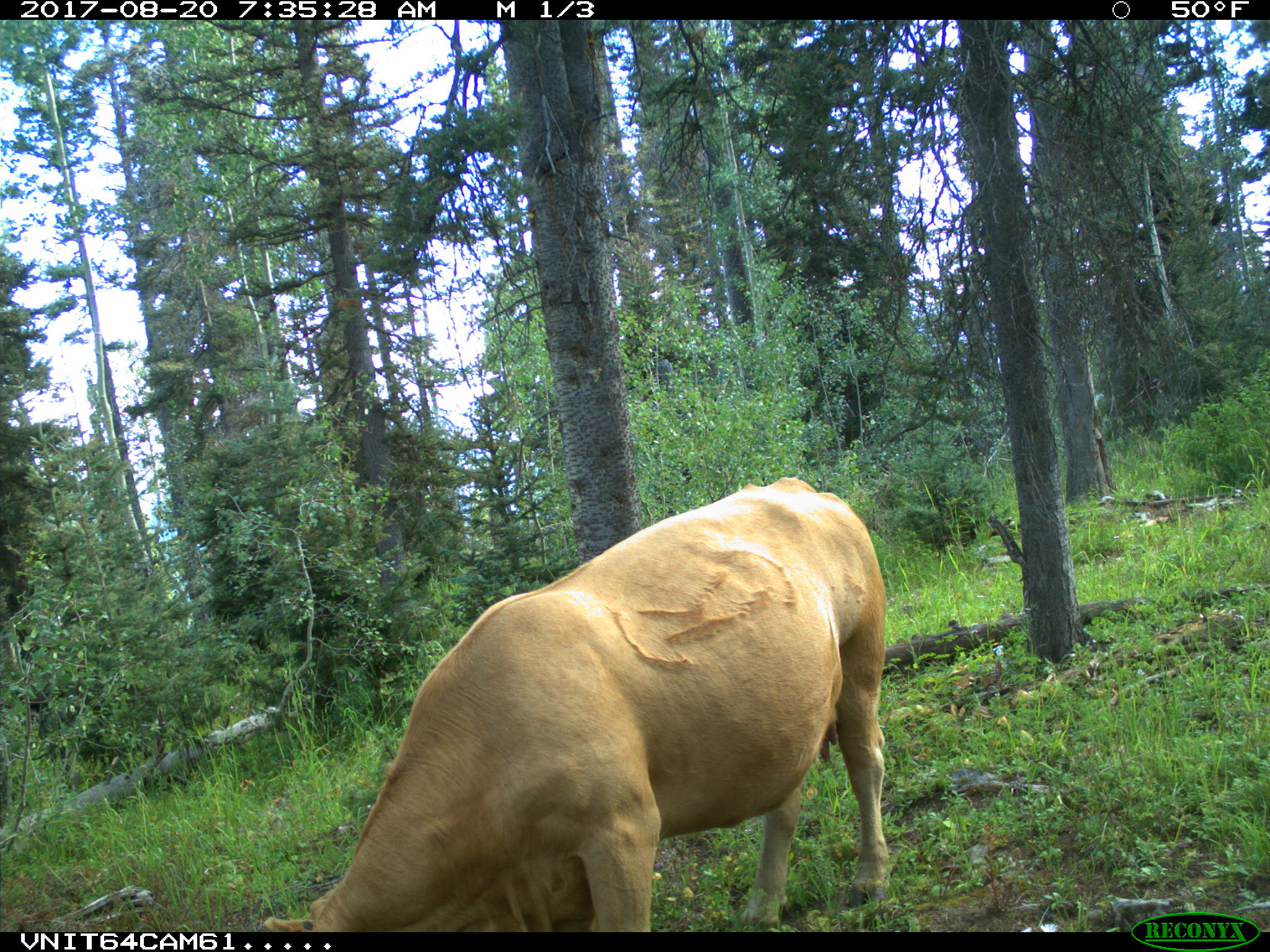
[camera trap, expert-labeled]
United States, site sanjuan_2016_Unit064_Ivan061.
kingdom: Animalia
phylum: Chordata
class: Mammalia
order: Artiodactyla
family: Bovidae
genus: Bos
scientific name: Bos taurus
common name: domestic cow